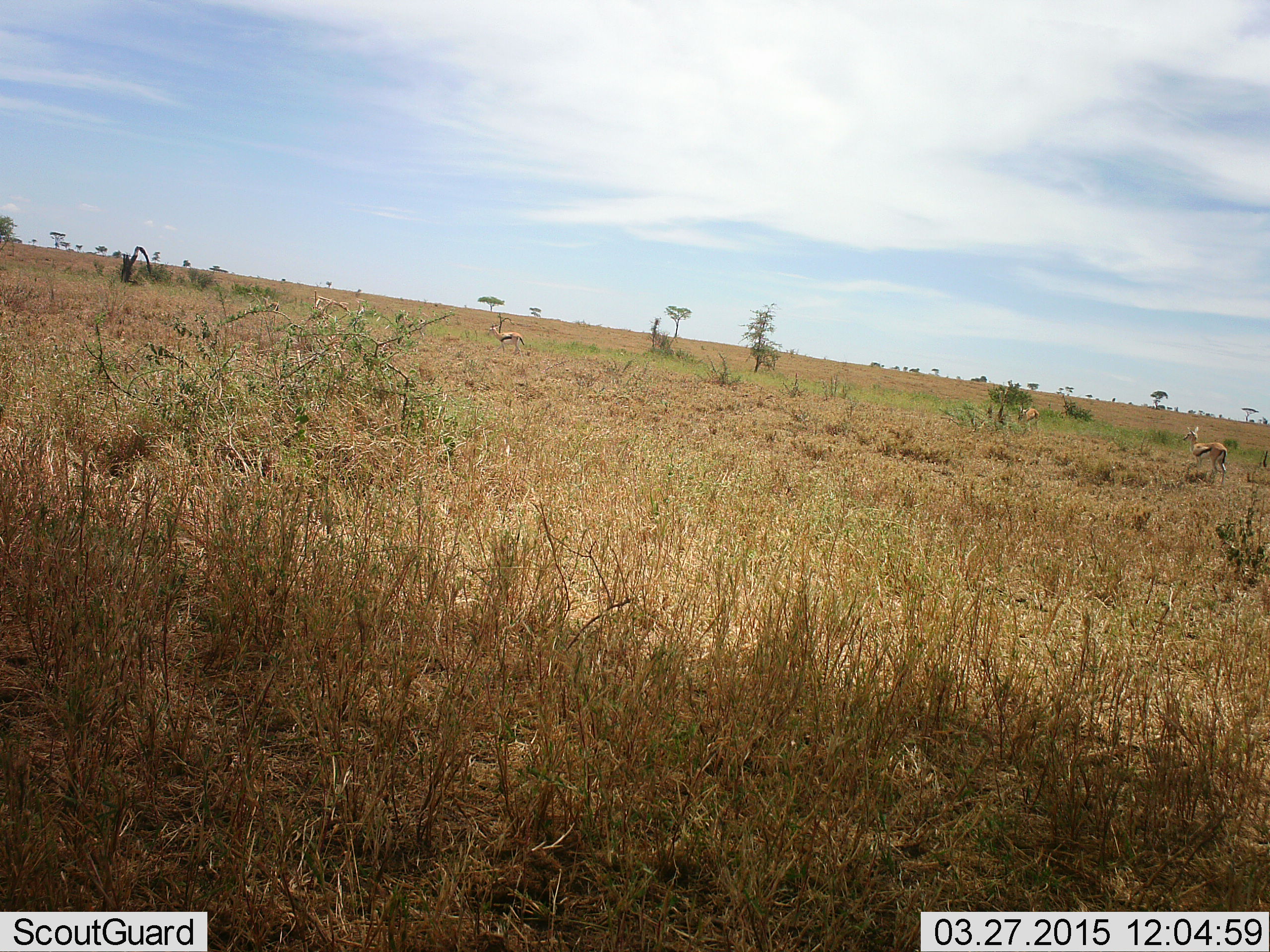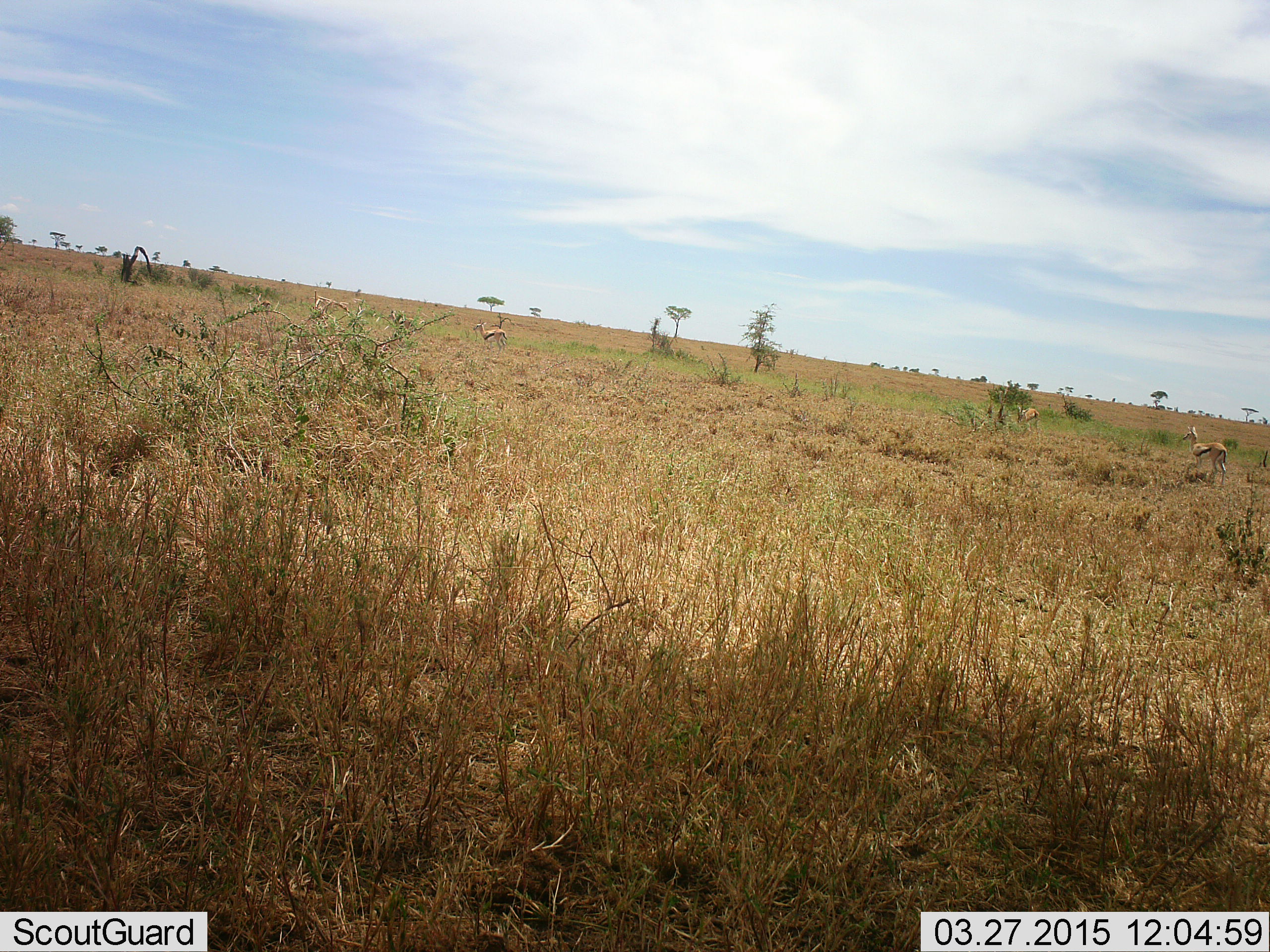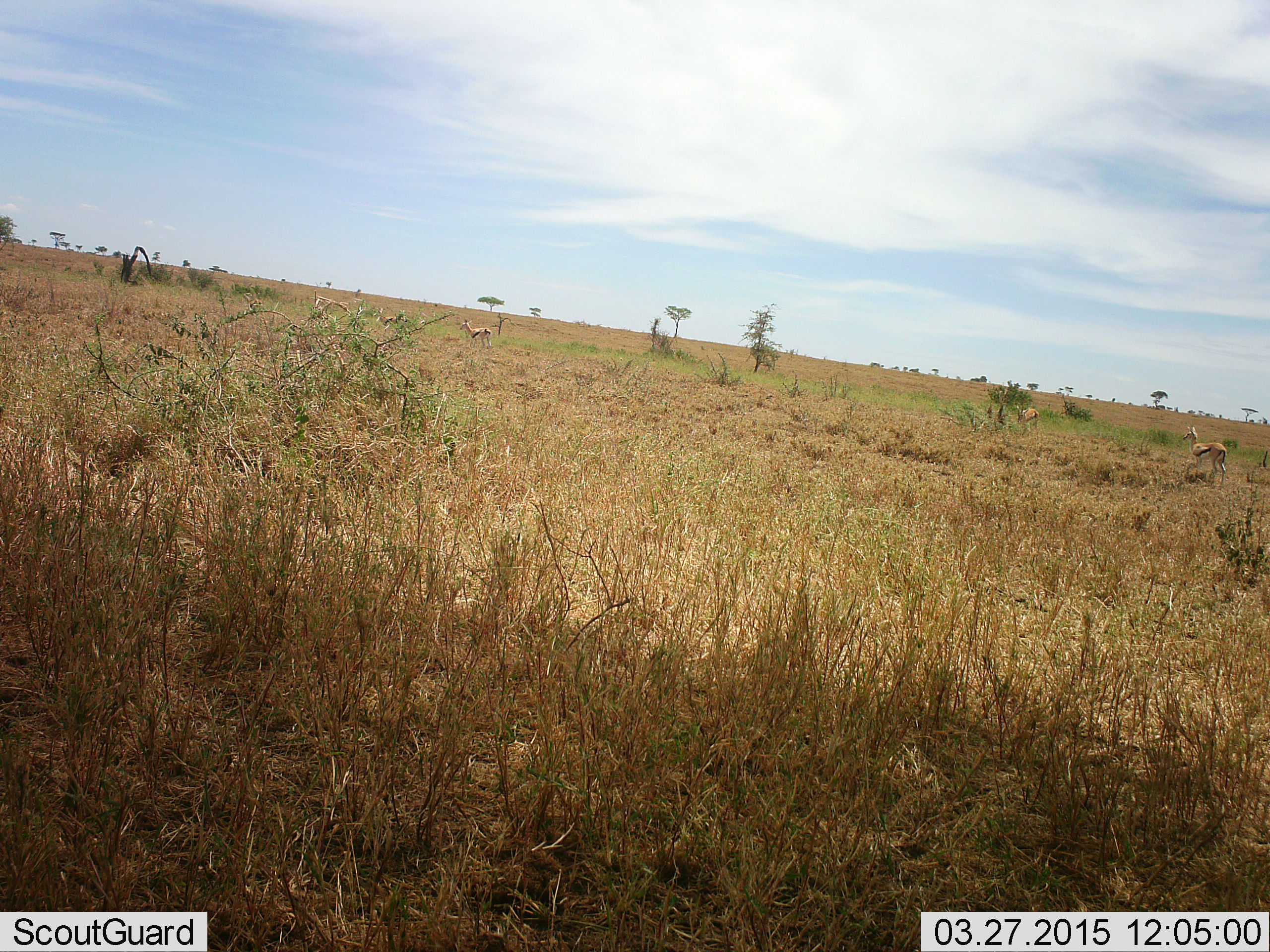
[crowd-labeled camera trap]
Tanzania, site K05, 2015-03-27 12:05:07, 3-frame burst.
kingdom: Animalia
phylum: Chordata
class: Mammalia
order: Artiodactyla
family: Bovidae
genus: Eudorcas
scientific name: Eudorcas thomsonii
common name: thomson's gazelle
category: gazellethomsons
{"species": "gazellethomsons (thomson's gazelle) (Eudorcas thomsonii)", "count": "5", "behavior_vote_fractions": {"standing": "70%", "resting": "0%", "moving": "70%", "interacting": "0%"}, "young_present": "0%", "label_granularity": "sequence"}